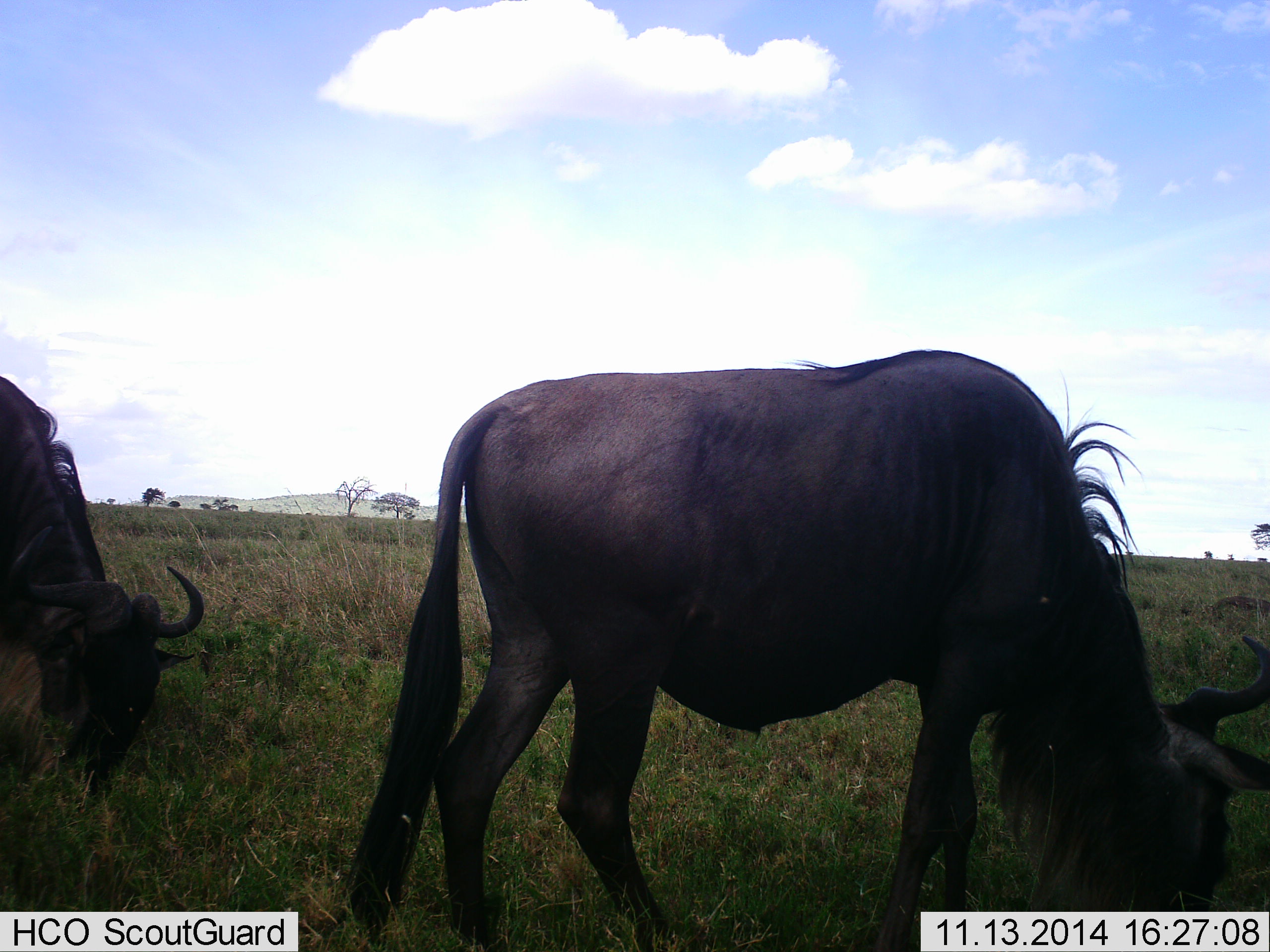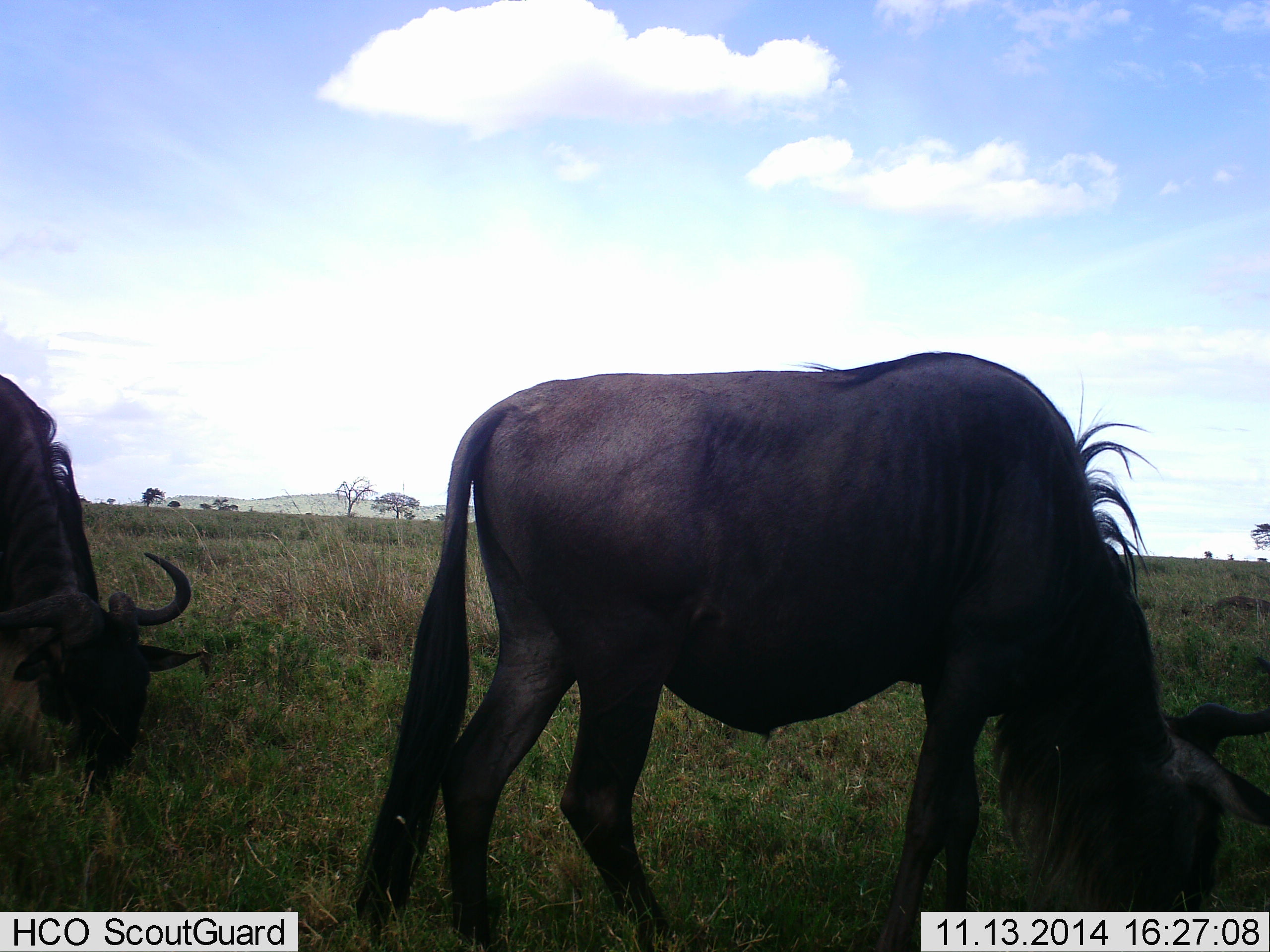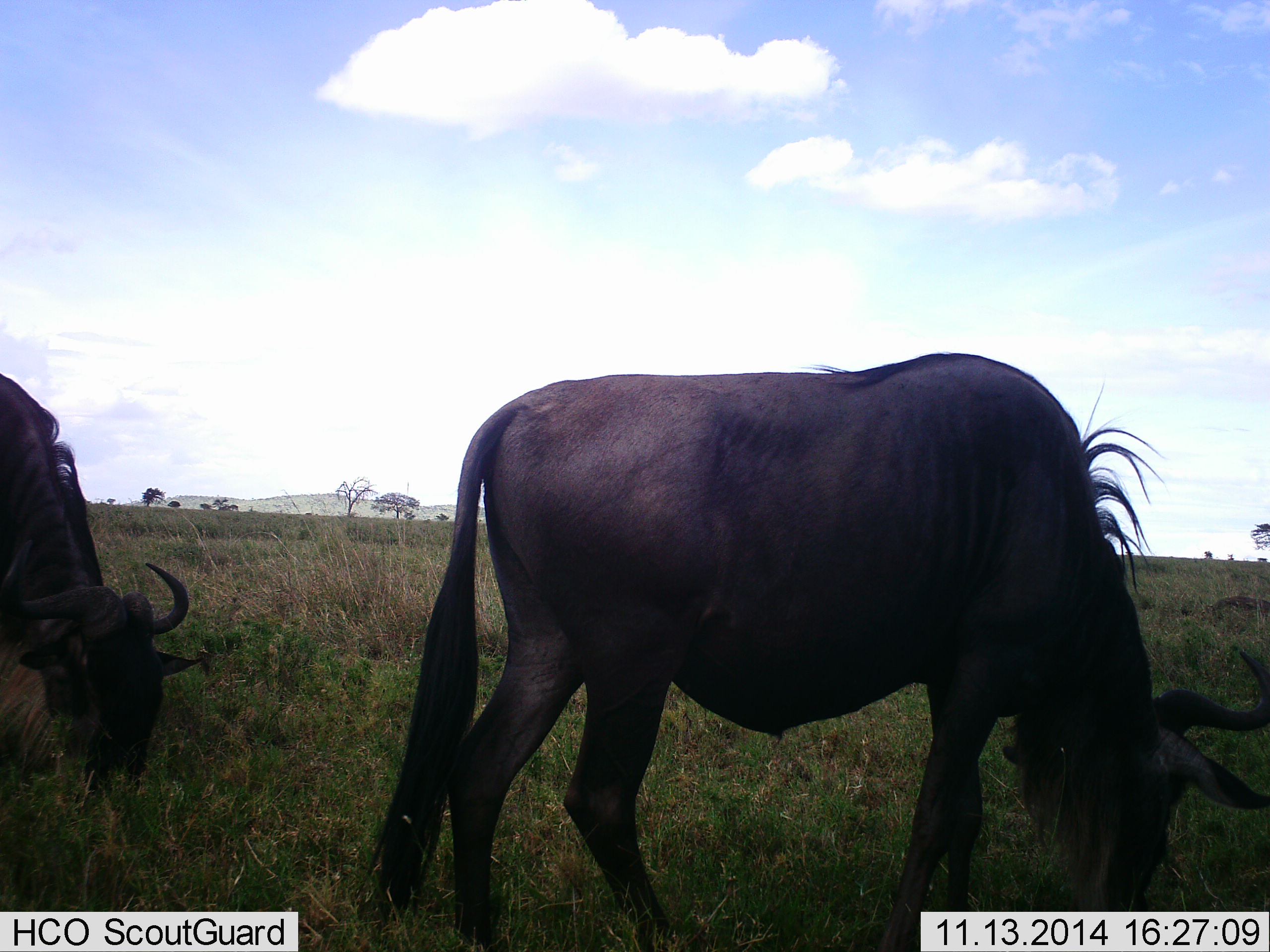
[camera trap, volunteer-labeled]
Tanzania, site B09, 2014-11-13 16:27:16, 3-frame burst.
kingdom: Animalia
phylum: Chordata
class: Mammalia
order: Artiodactyla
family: Bovidae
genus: Connochaetes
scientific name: Connochaetes taurinus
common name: blue wildebeest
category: wildebeest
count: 2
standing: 0%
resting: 0%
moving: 0%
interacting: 0%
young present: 0%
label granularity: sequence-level